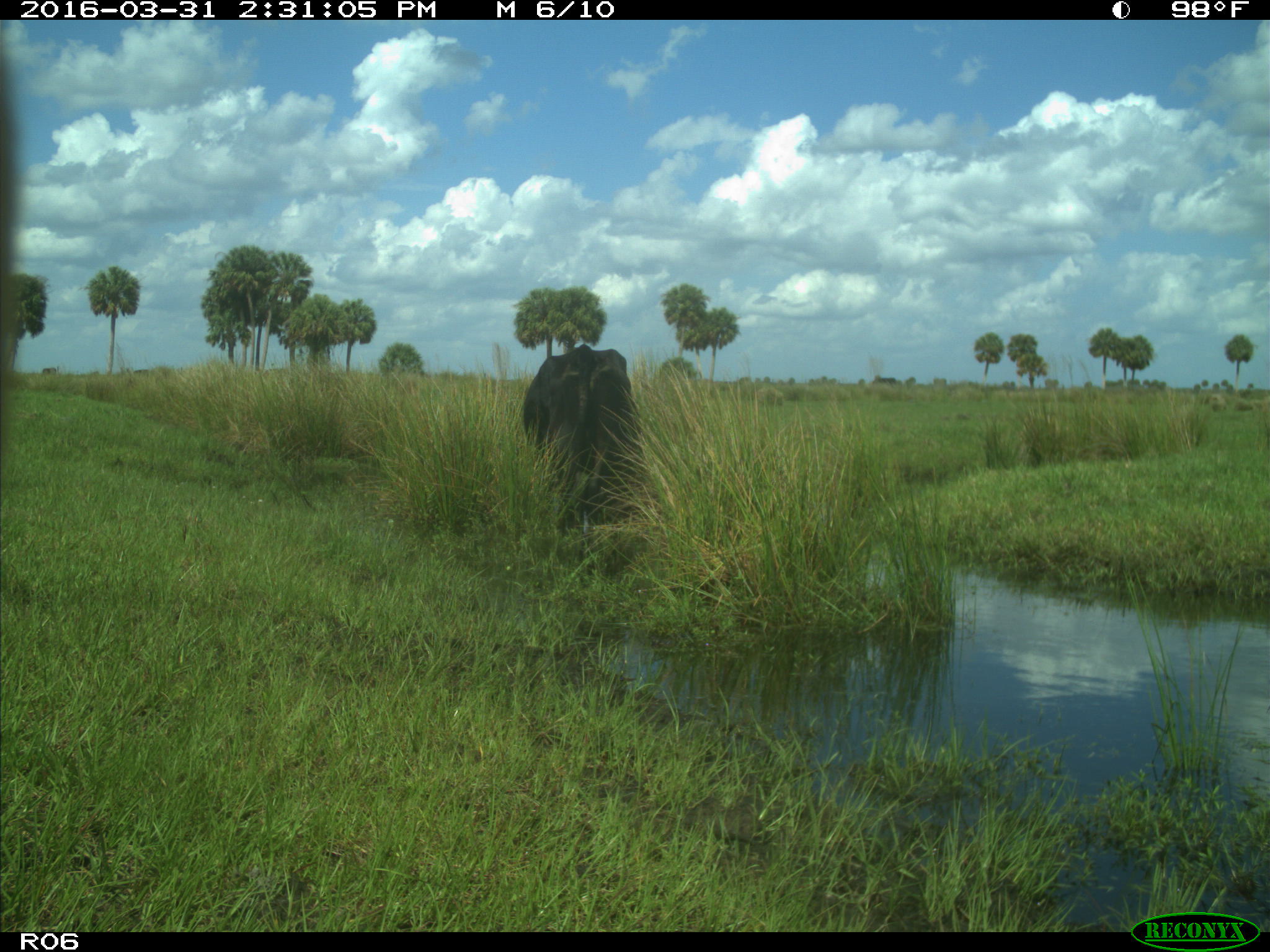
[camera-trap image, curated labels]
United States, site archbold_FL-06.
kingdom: Animalia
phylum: Chordata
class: Mammalia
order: Artiodactyla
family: Bovidae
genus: Bos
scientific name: Bos taurus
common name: domestic cow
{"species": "Bos taurus (domestic cow)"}